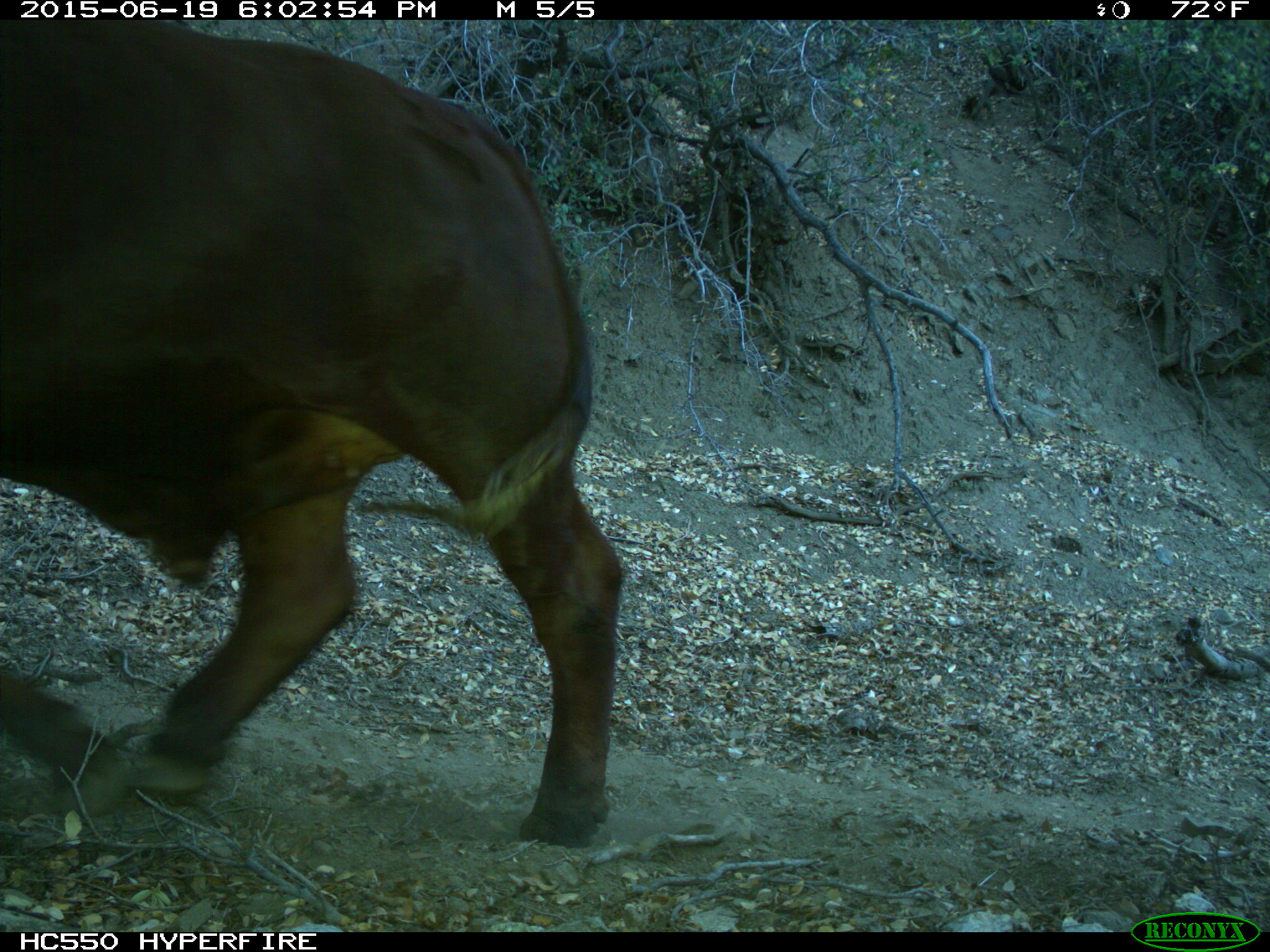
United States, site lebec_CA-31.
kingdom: Animalia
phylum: Chordata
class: Mammalia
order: Artiodactyla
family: Bovidae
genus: Bos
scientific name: Bos taurus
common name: domestic cow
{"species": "Bos taurus (domestic cow)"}